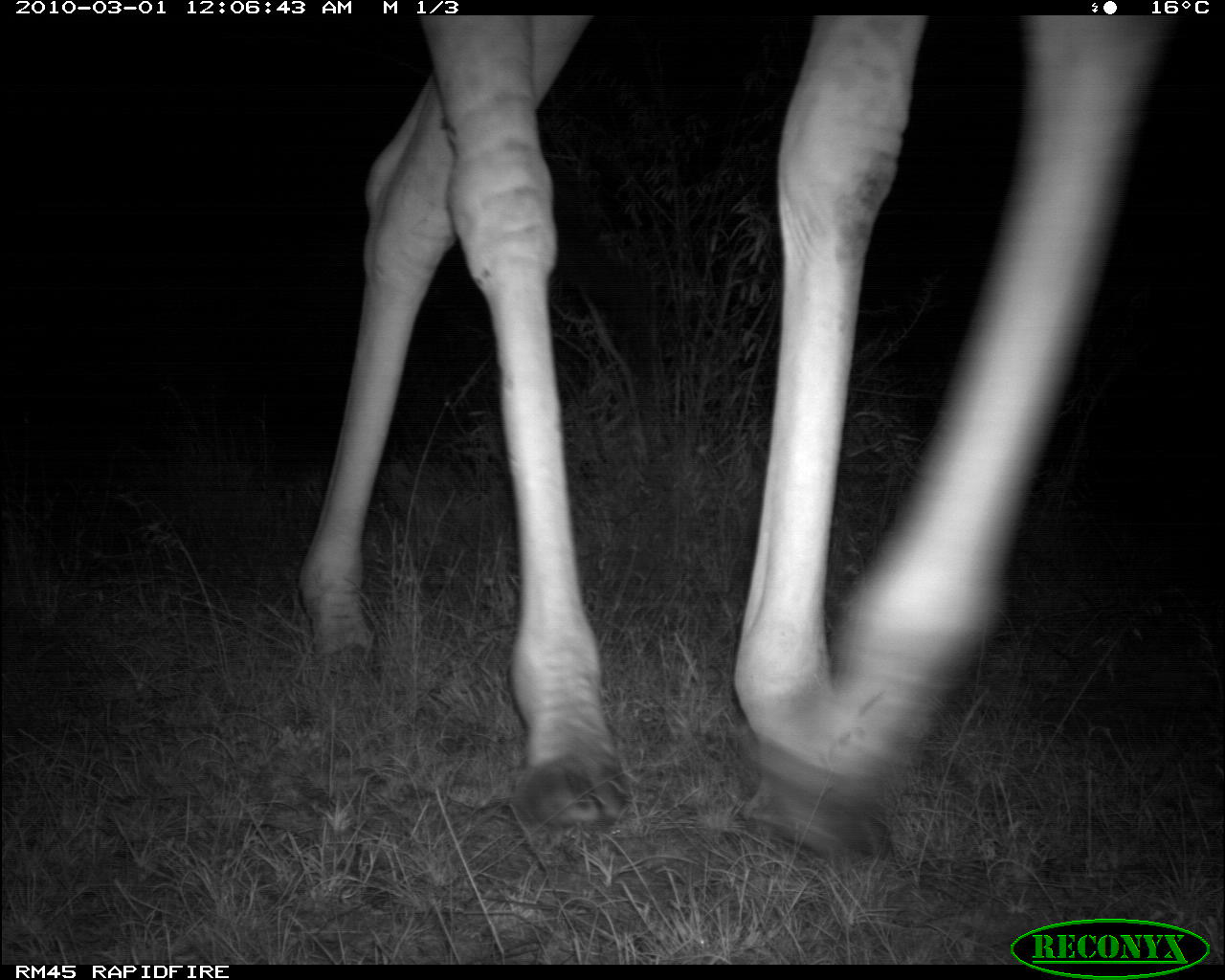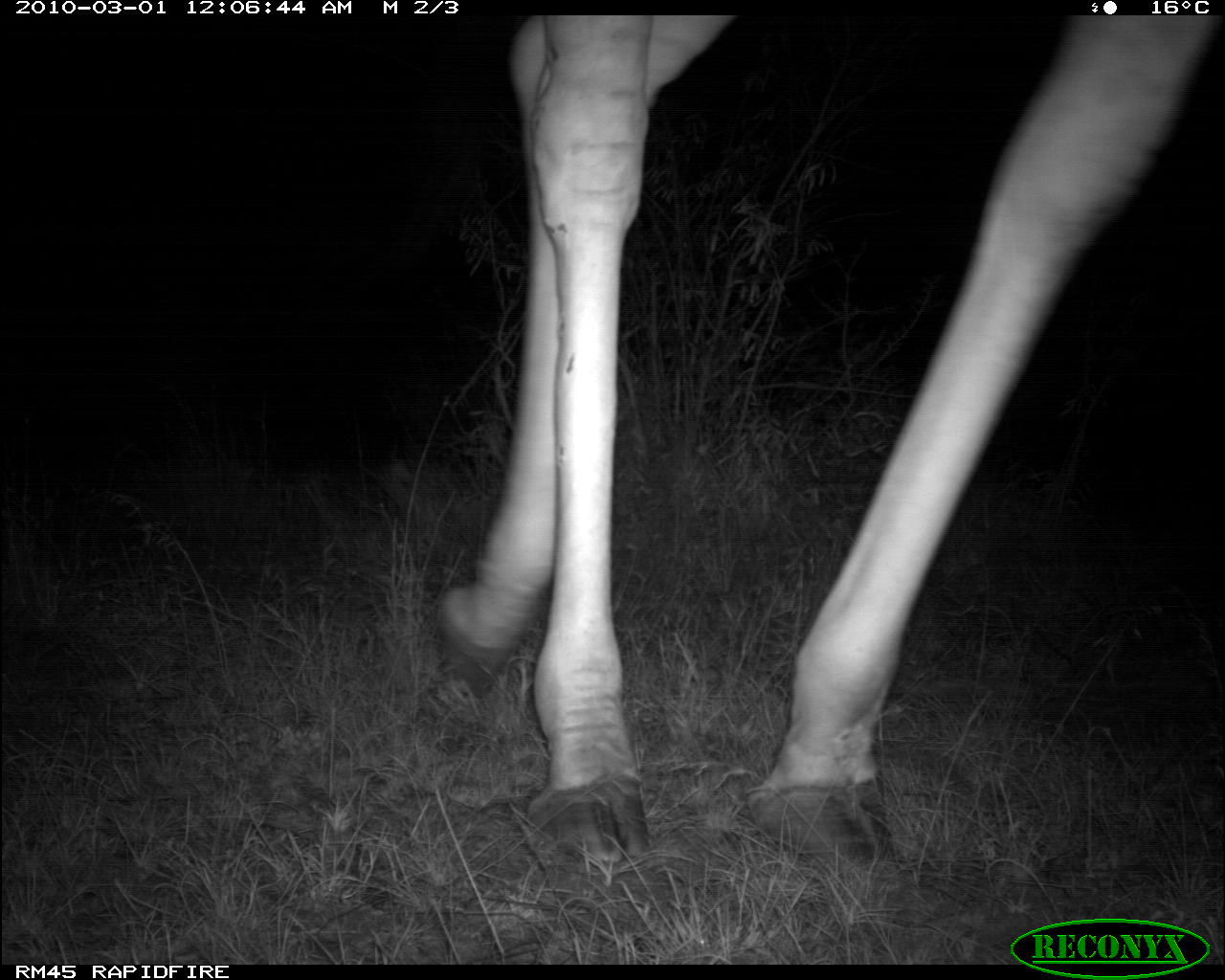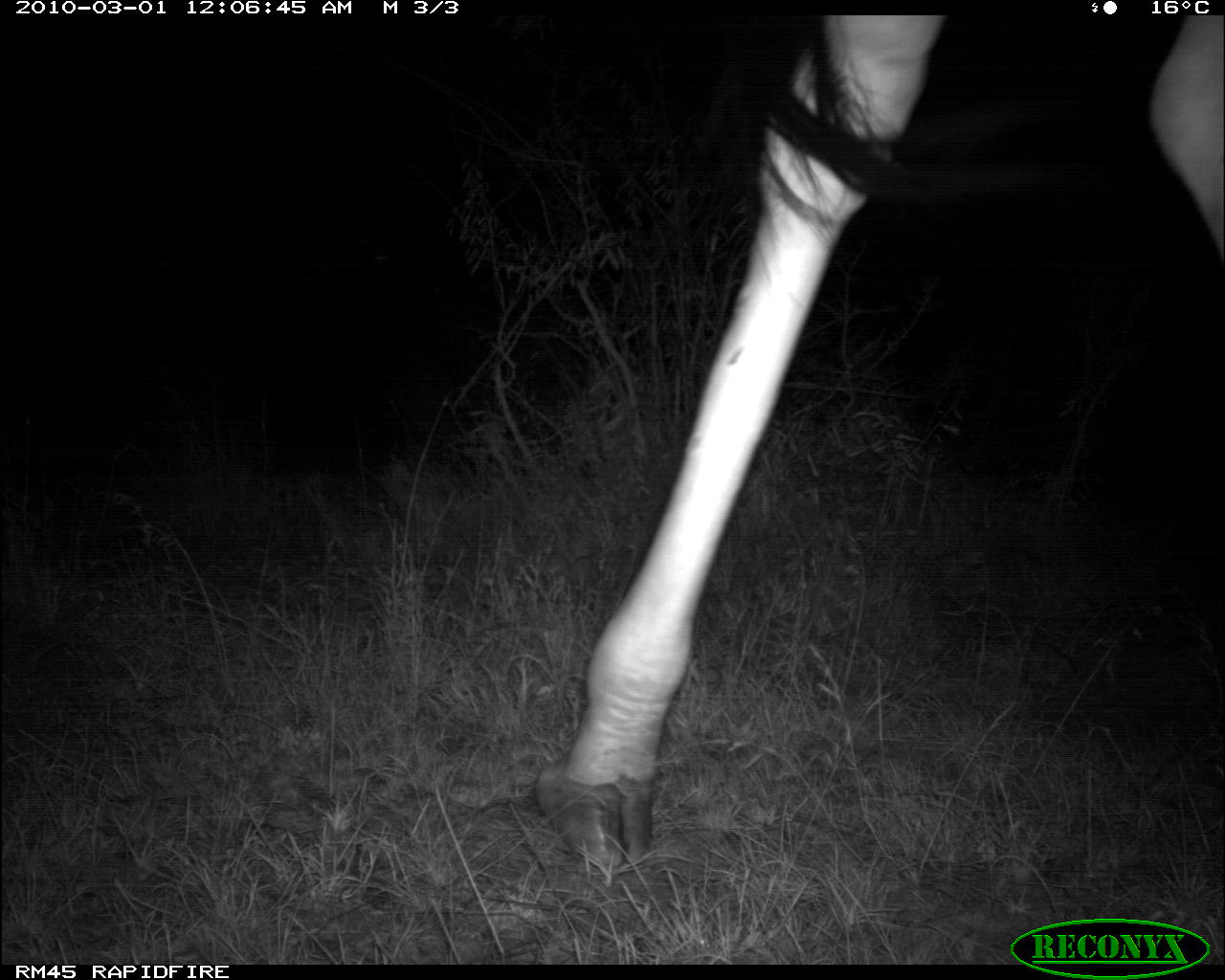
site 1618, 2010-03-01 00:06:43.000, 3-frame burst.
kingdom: Animalia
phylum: Chordata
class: Mammalia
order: Artiodactyla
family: Giraffidae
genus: Giraffa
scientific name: Giraffa camelopardalis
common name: giraffe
Giraffa camelopardalis (giraffe), count 1.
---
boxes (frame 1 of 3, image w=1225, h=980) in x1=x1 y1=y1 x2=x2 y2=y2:
giraffa camelopardalis: x1=299 y1=11 x2=1185 y2=863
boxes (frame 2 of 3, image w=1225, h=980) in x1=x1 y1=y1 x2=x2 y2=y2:
giraffa camelopardalis: x1=435 y1=14 x2=1224 y2=897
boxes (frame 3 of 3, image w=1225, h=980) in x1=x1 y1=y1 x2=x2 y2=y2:
giraffa camelopardalis: x1=531 y1=14 x2=1221 y2=871